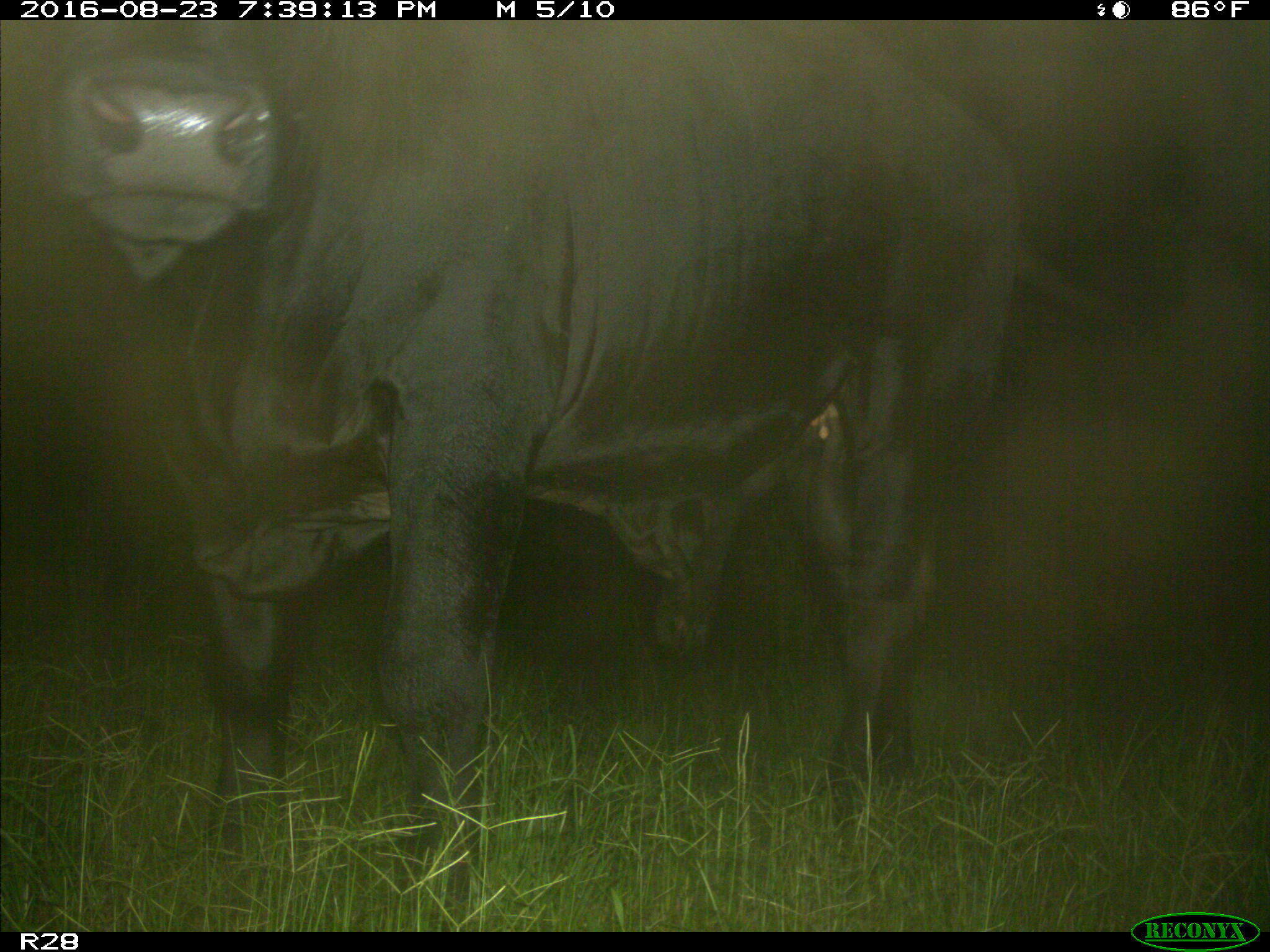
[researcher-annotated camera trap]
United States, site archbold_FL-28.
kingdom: Animalia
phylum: Chordata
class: Mammalia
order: Artiodactyla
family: Bovidae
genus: Bos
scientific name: Bos taurus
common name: domestic cow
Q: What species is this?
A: Bos taurus (domestic cow).